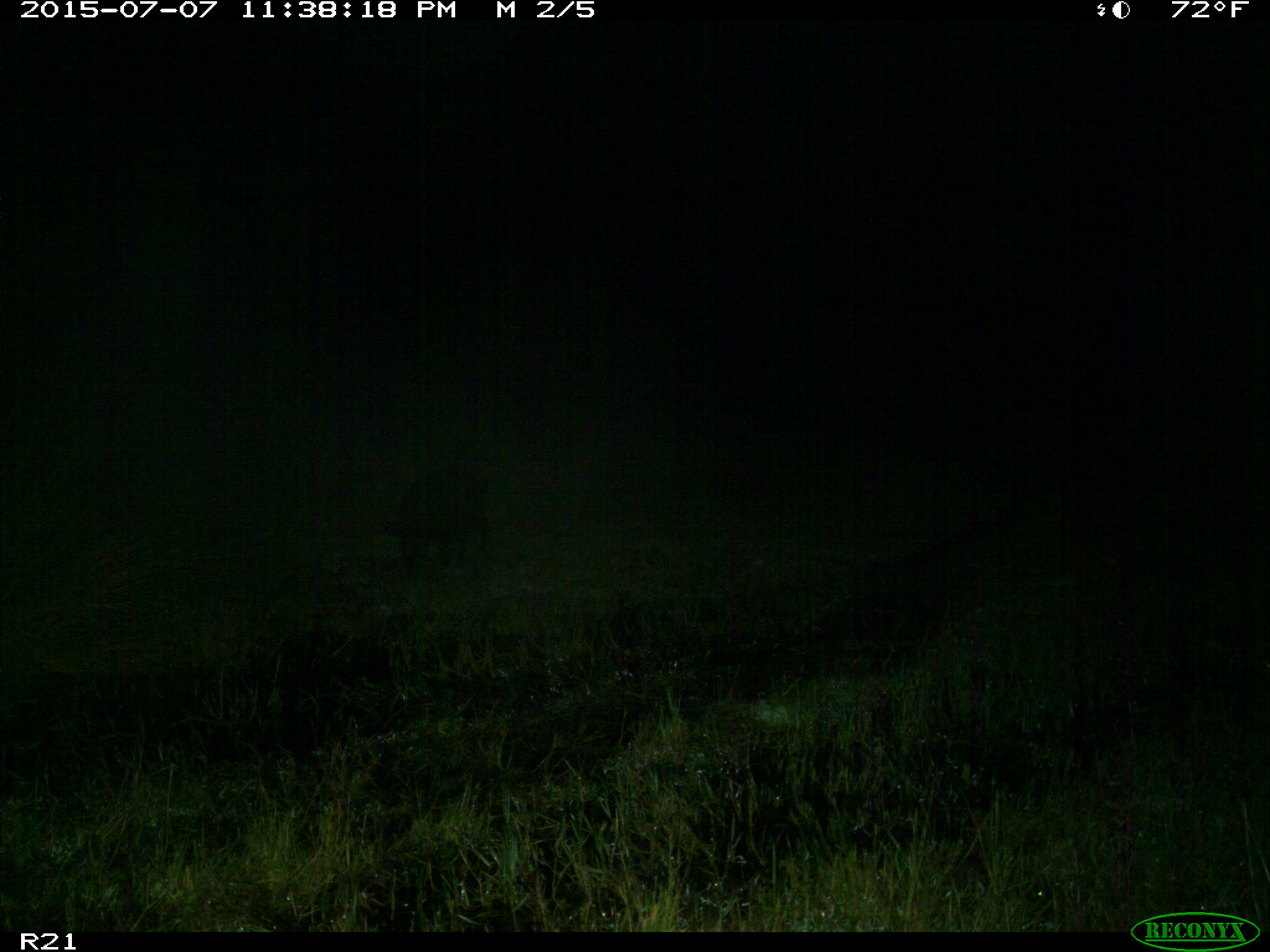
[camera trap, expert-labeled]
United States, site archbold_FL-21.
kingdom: Animalia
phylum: Chordata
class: Mammalia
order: Artiodactyla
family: Suidae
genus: Sus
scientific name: Sus scrofa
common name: wild boar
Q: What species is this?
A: Sus scrofa (wild boar).